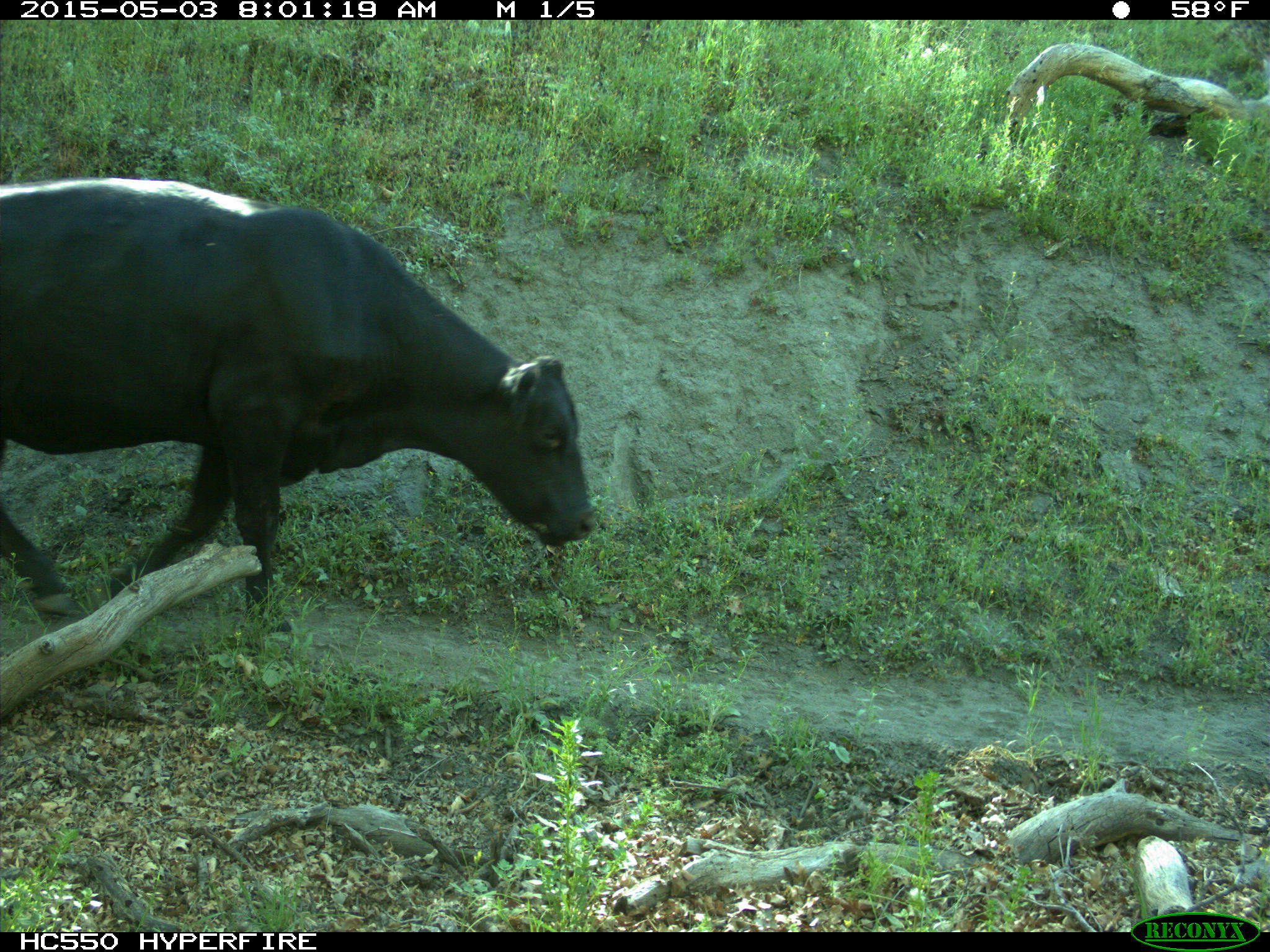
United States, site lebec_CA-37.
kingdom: Animalia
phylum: Chordata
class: Mammalia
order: Artiodactyla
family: Bovidae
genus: Bos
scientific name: Bos taurus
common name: domestic cow